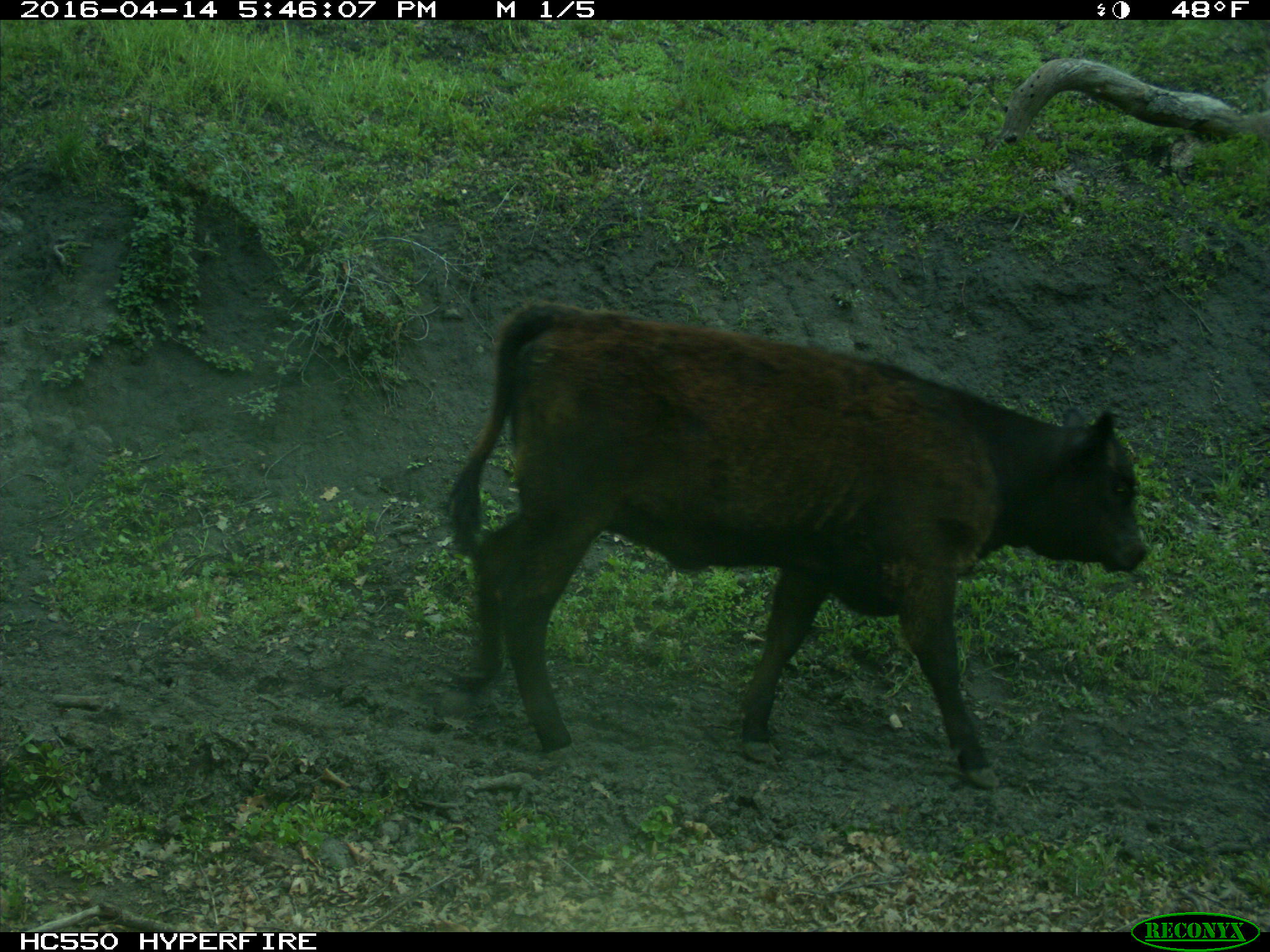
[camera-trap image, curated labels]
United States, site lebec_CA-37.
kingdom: Animalia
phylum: Chordata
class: Mammalia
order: Artiodactyla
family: Bovidae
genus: Bos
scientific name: Bos taurus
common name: domestic cow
Bos taurus (domestic cow).